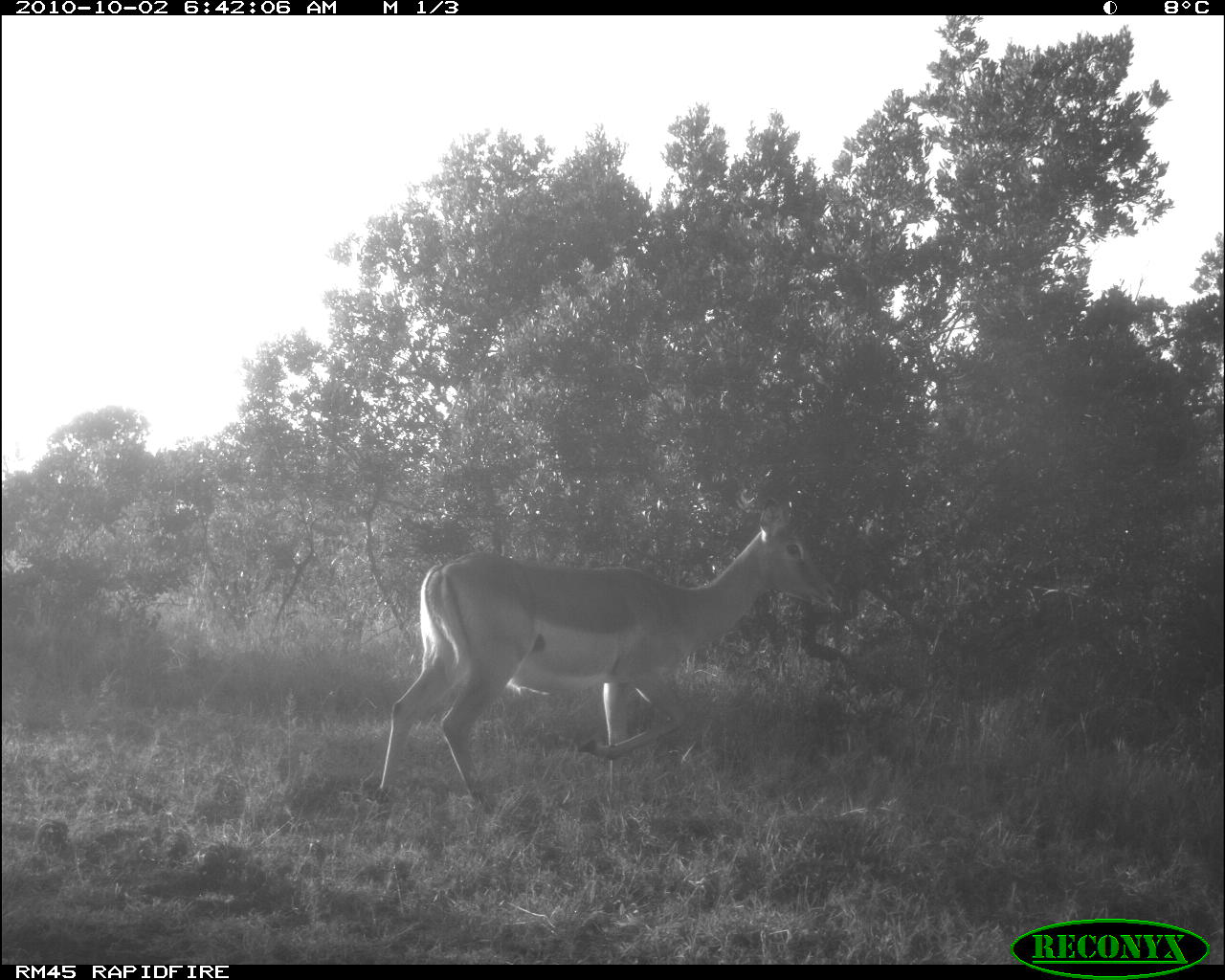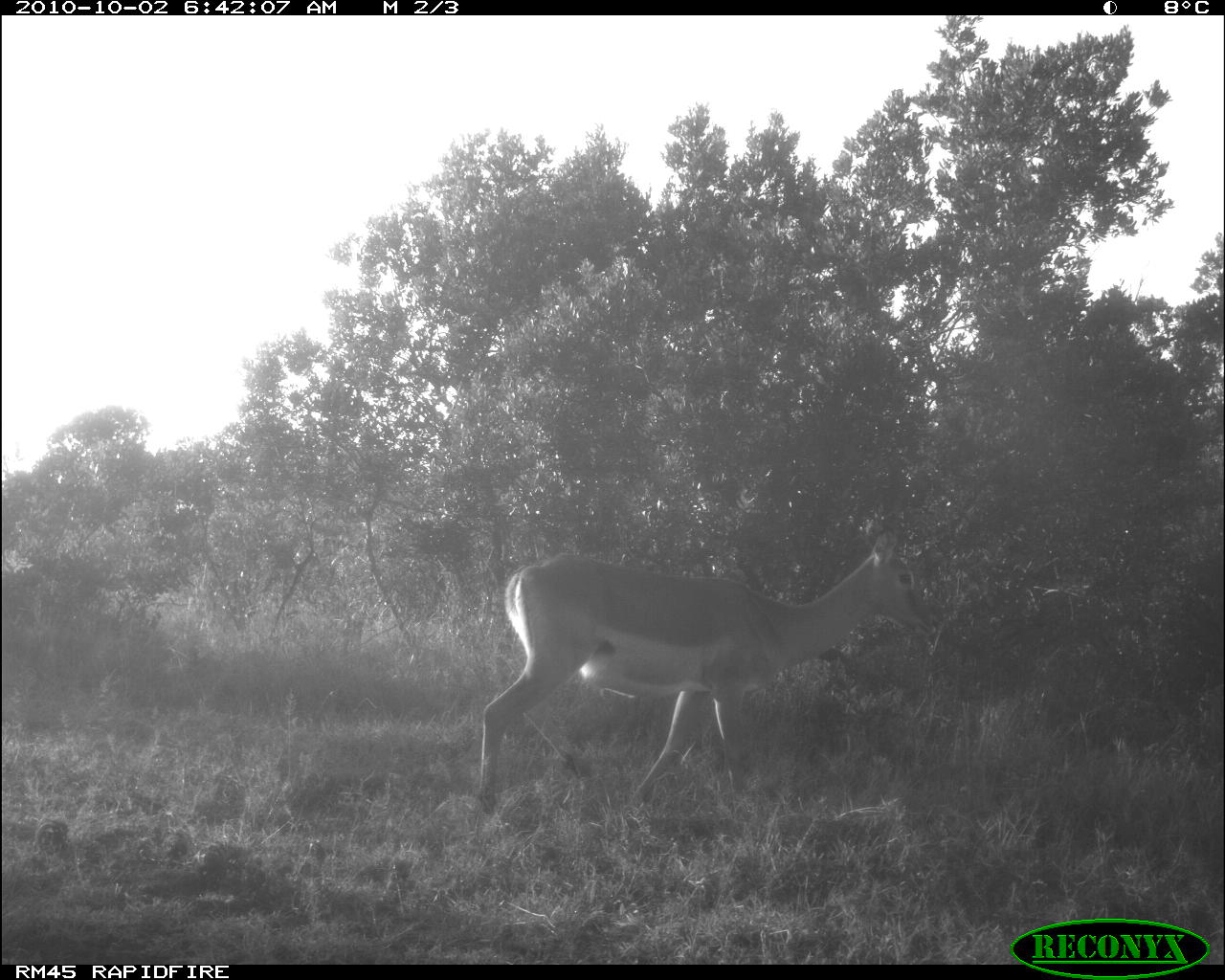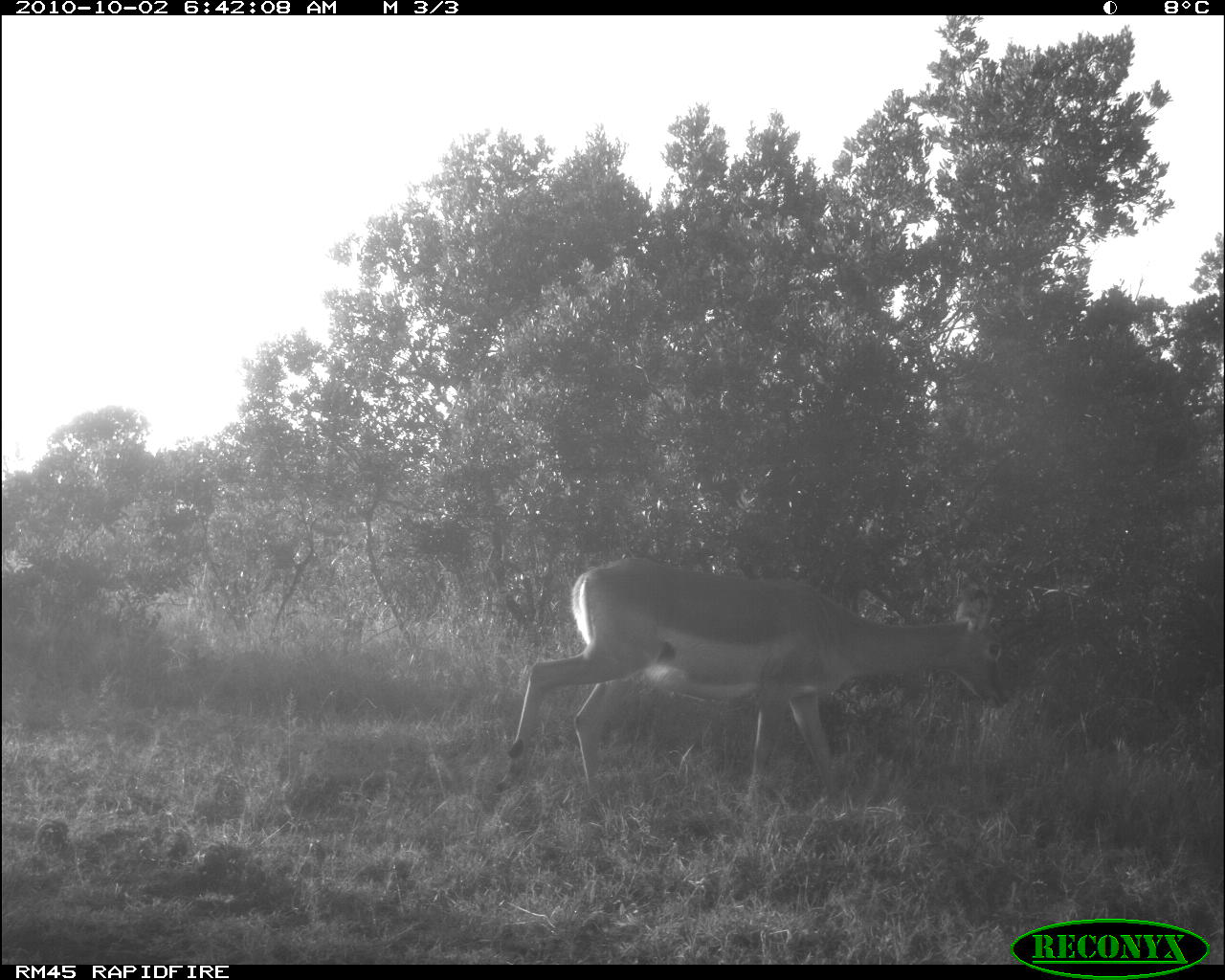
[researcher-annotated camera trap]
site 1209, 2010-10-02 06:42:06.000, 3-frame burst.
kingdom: Animalia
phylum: Chordata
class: Mammalia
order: Artiodactyla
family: Bovidae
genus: Aepyceros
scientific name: Aepyceros melampus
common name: impala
Aepyceros melampus (impala), count 1.